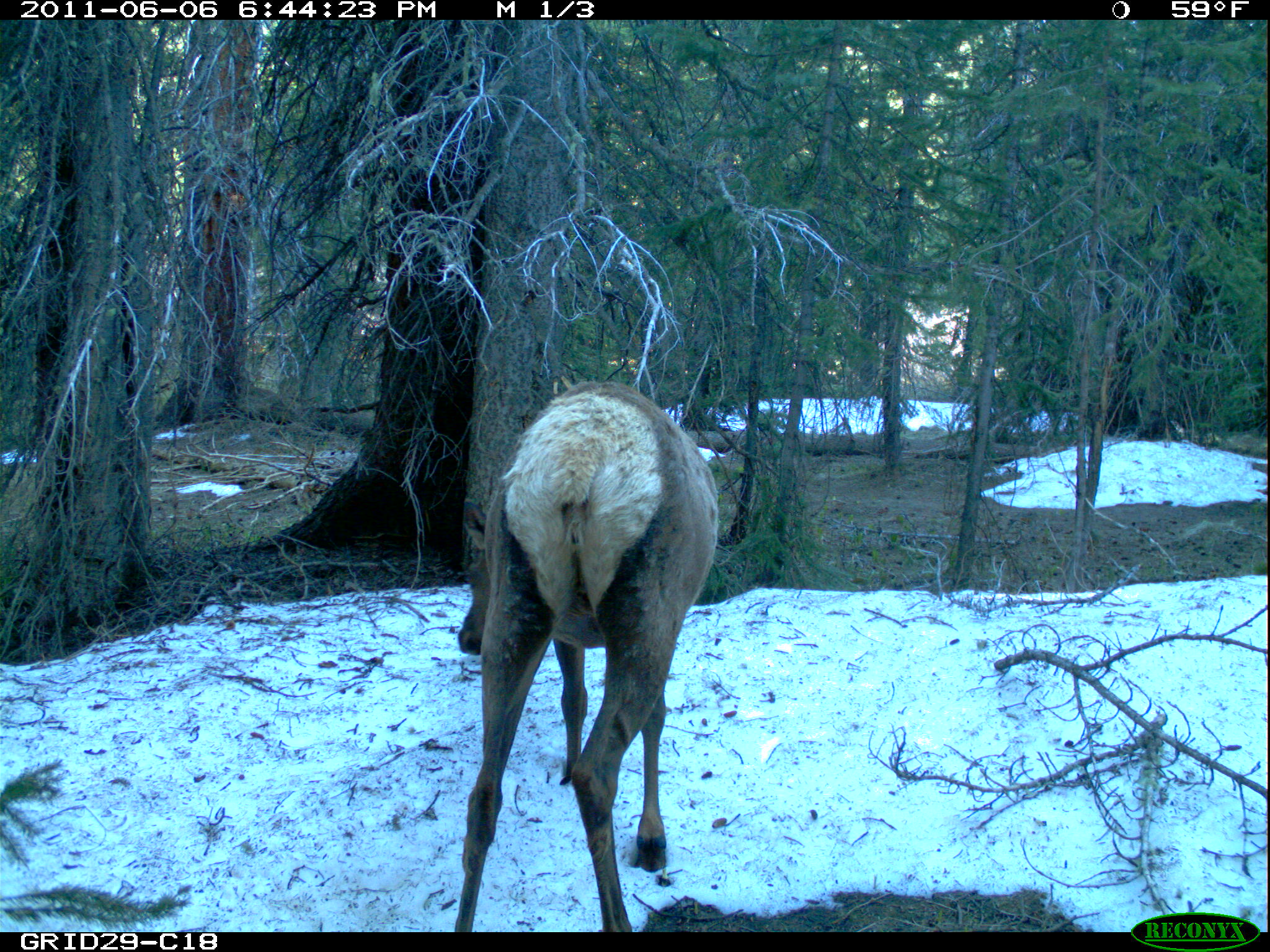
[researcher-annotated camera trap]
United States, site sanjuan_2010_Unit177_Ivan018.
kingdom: Animalia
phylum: Chordata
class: Mammalia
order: Artiodactyla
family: Cervidae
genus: Cervus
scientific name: Cervus elaphus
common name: red deer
Cervus elaphus (red deer).